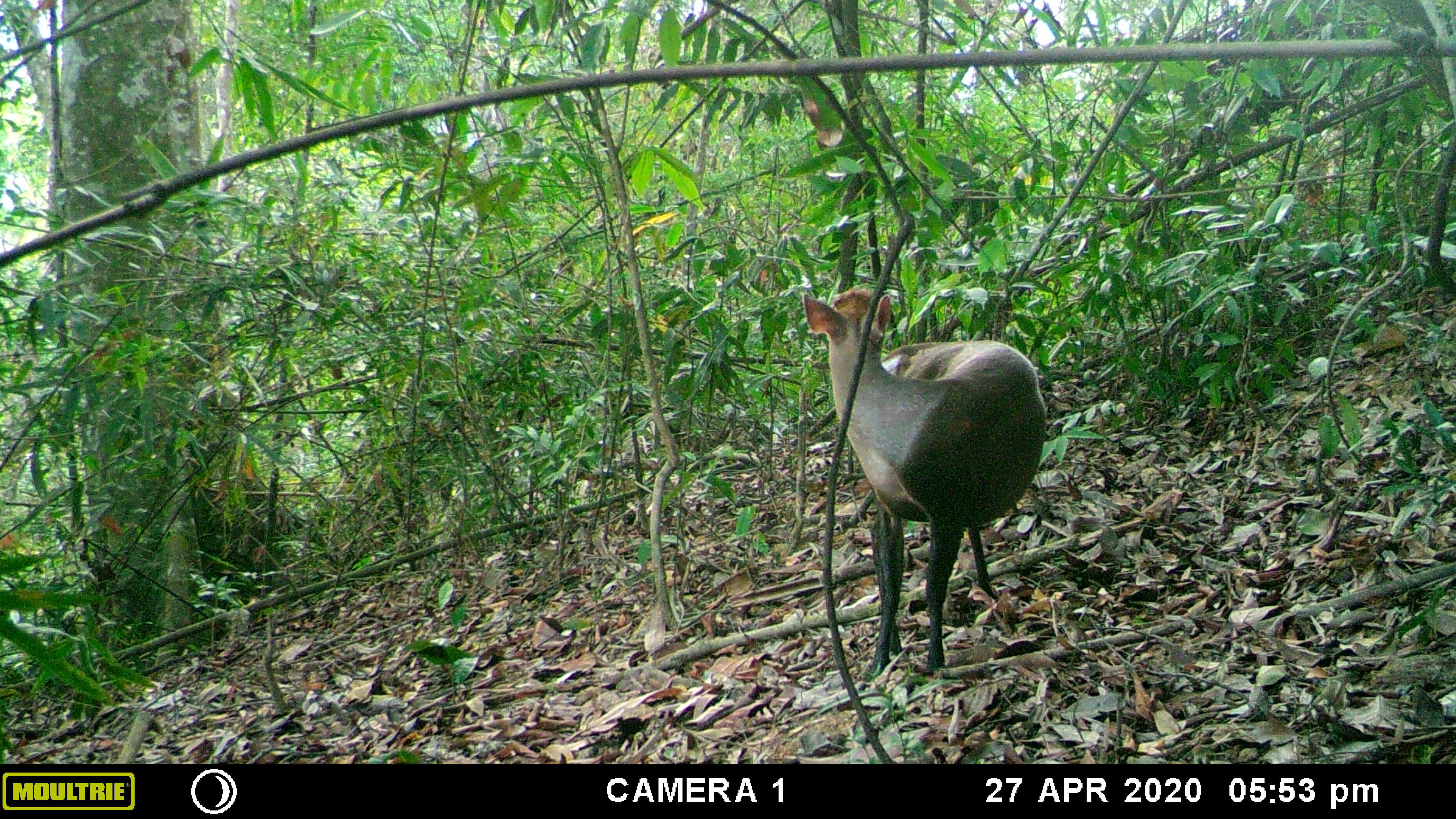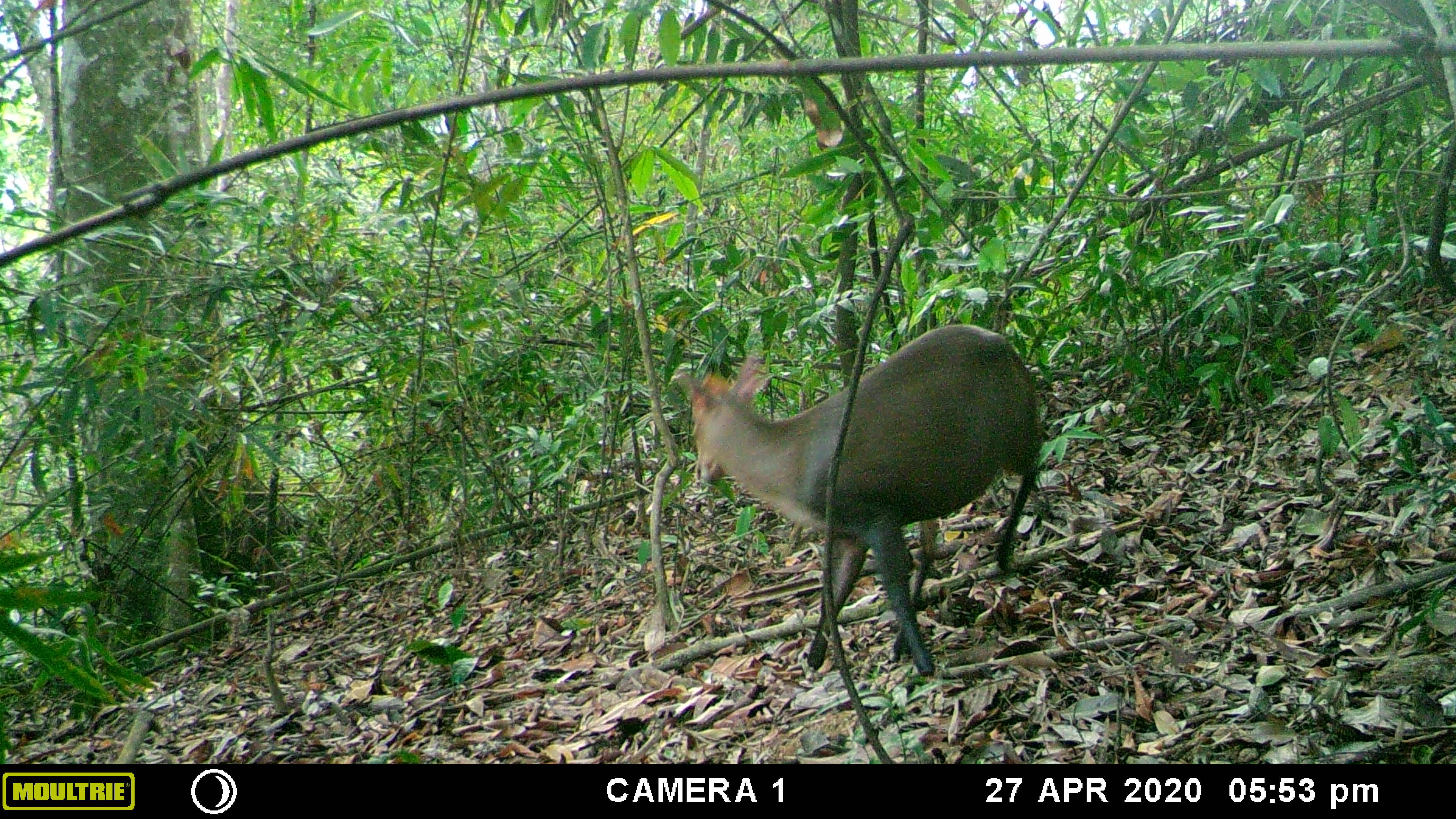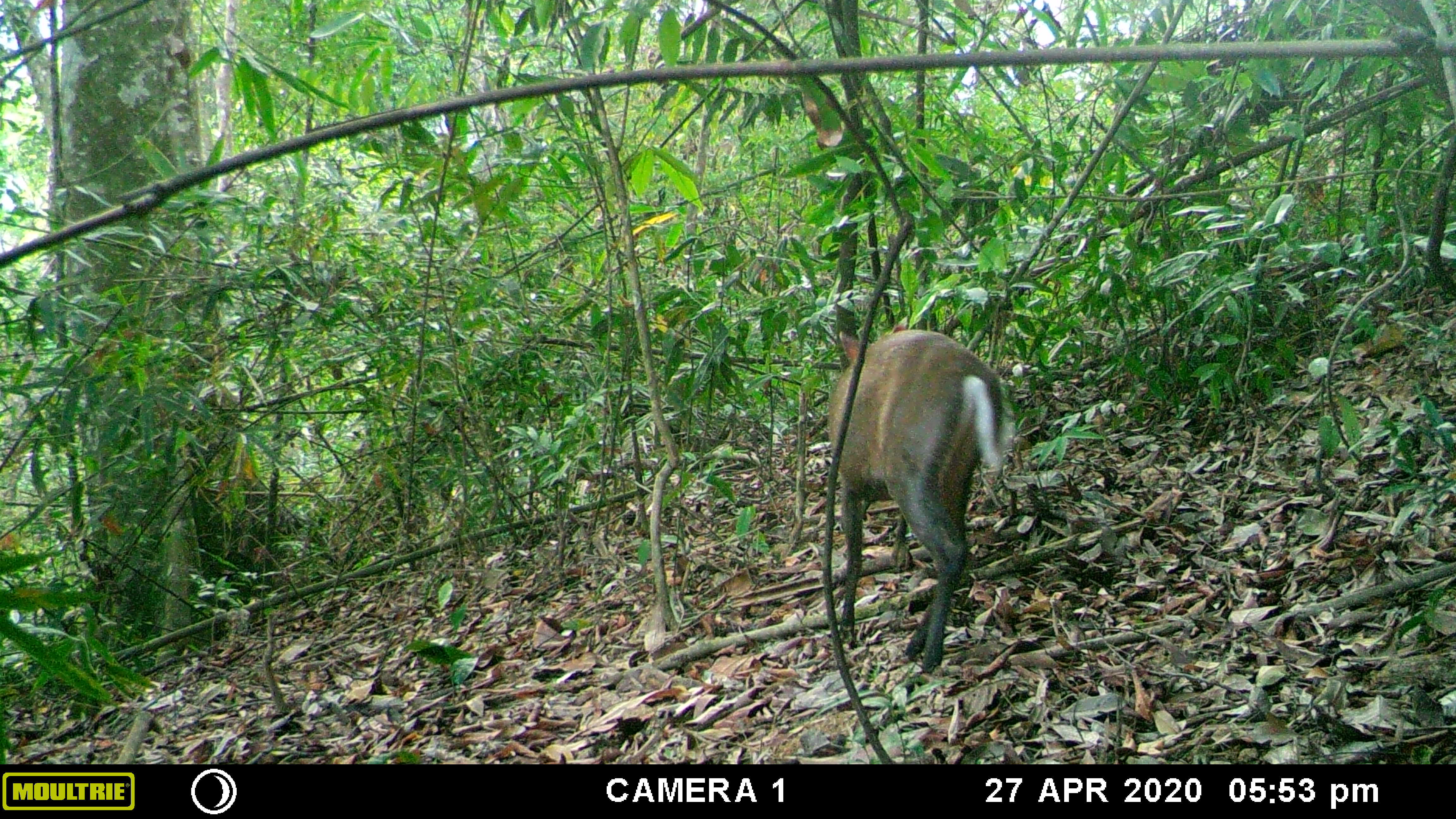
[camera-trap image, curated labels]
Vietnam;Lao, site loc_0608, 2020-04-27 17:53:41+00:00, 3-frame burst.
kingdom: Animalia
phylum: Chordata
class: Mammalia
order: Artiodactyla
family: Cervidae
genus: Muntiacus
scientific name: Muntiacus rooseveltorum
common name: roosevelt's muntjac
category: roosevelts muntjac group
Roosevelts muntjac group (roosevelt's muntjac) (Muntiacus rooseveltorum). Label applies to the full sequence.